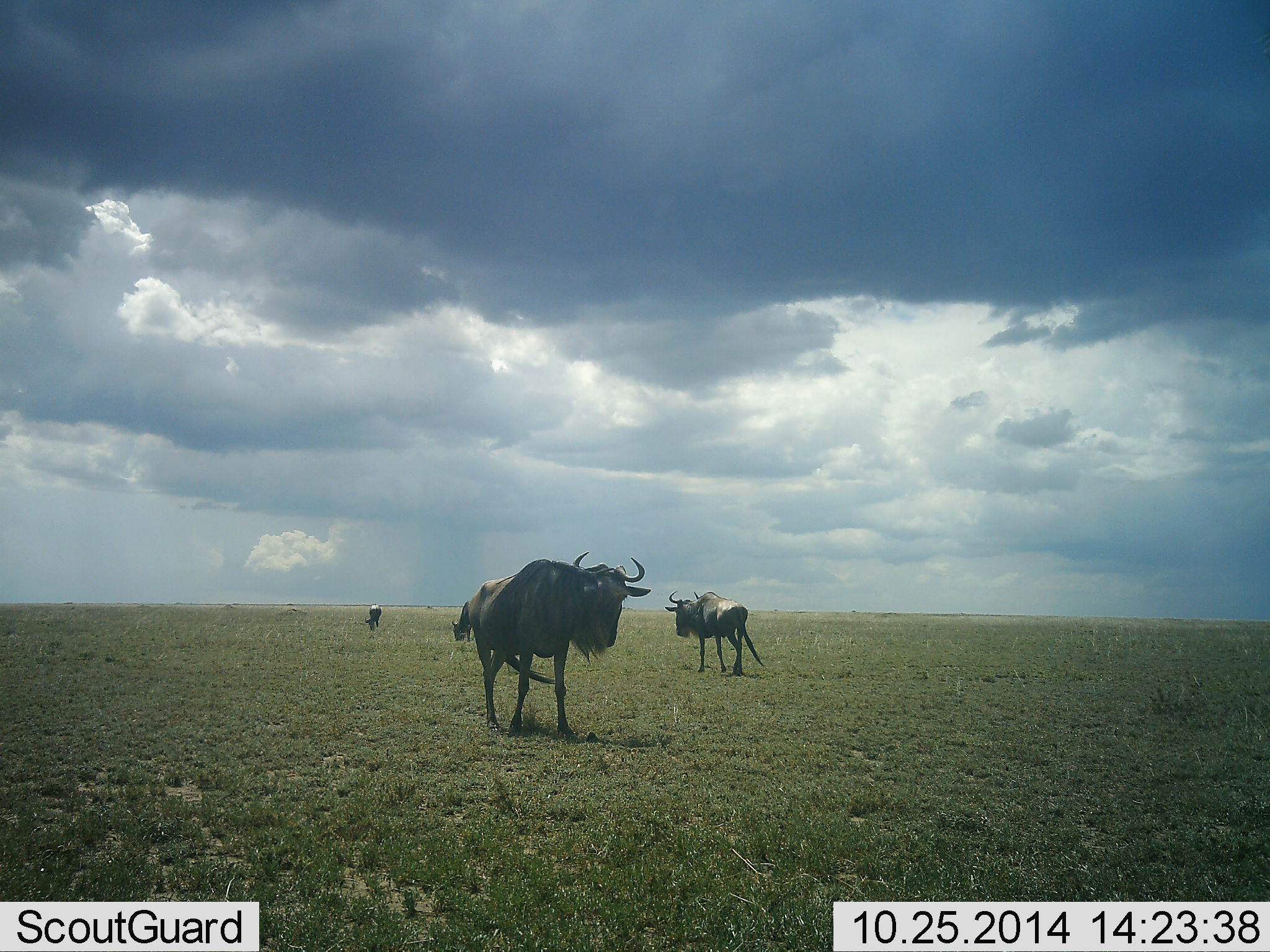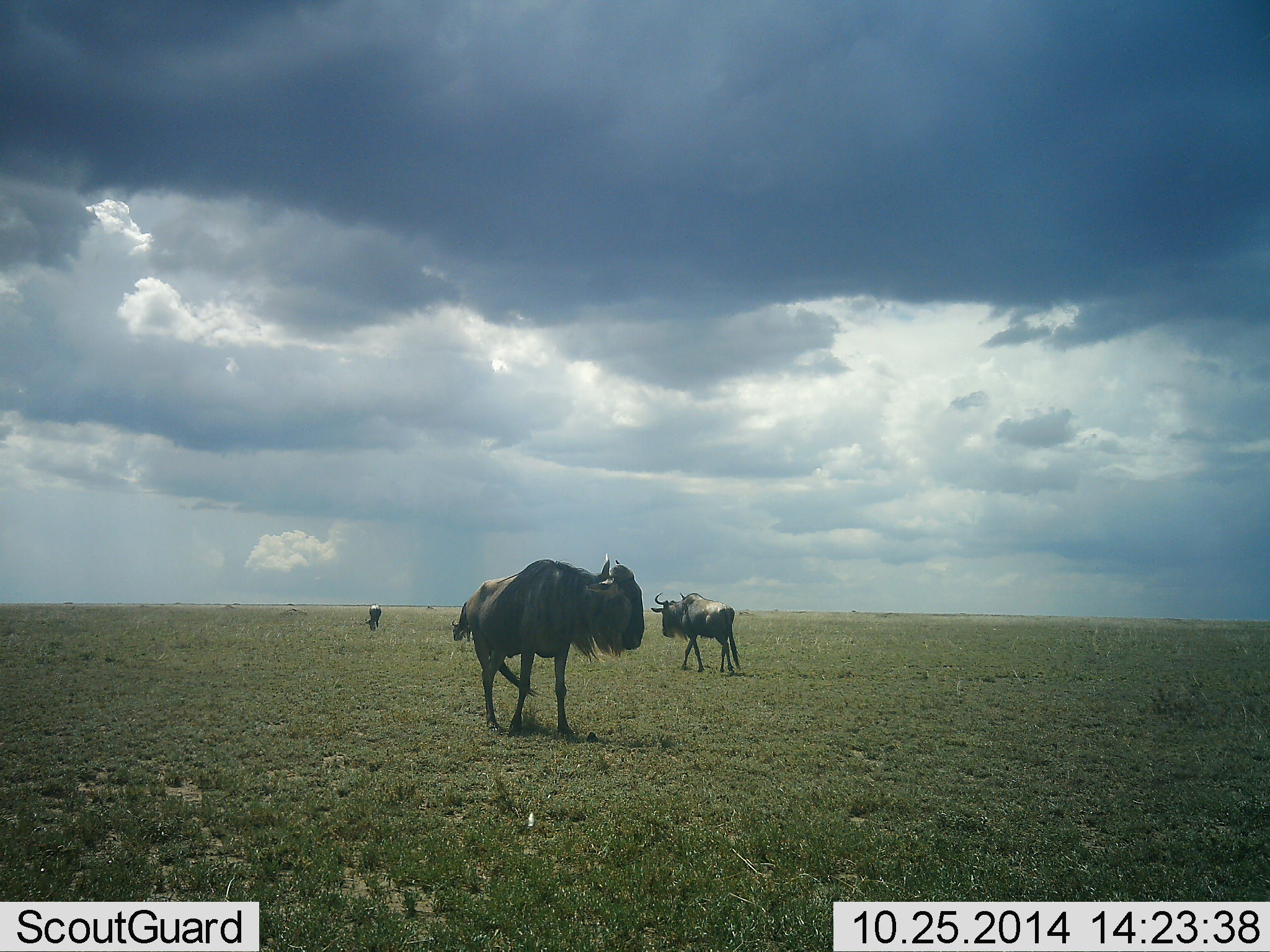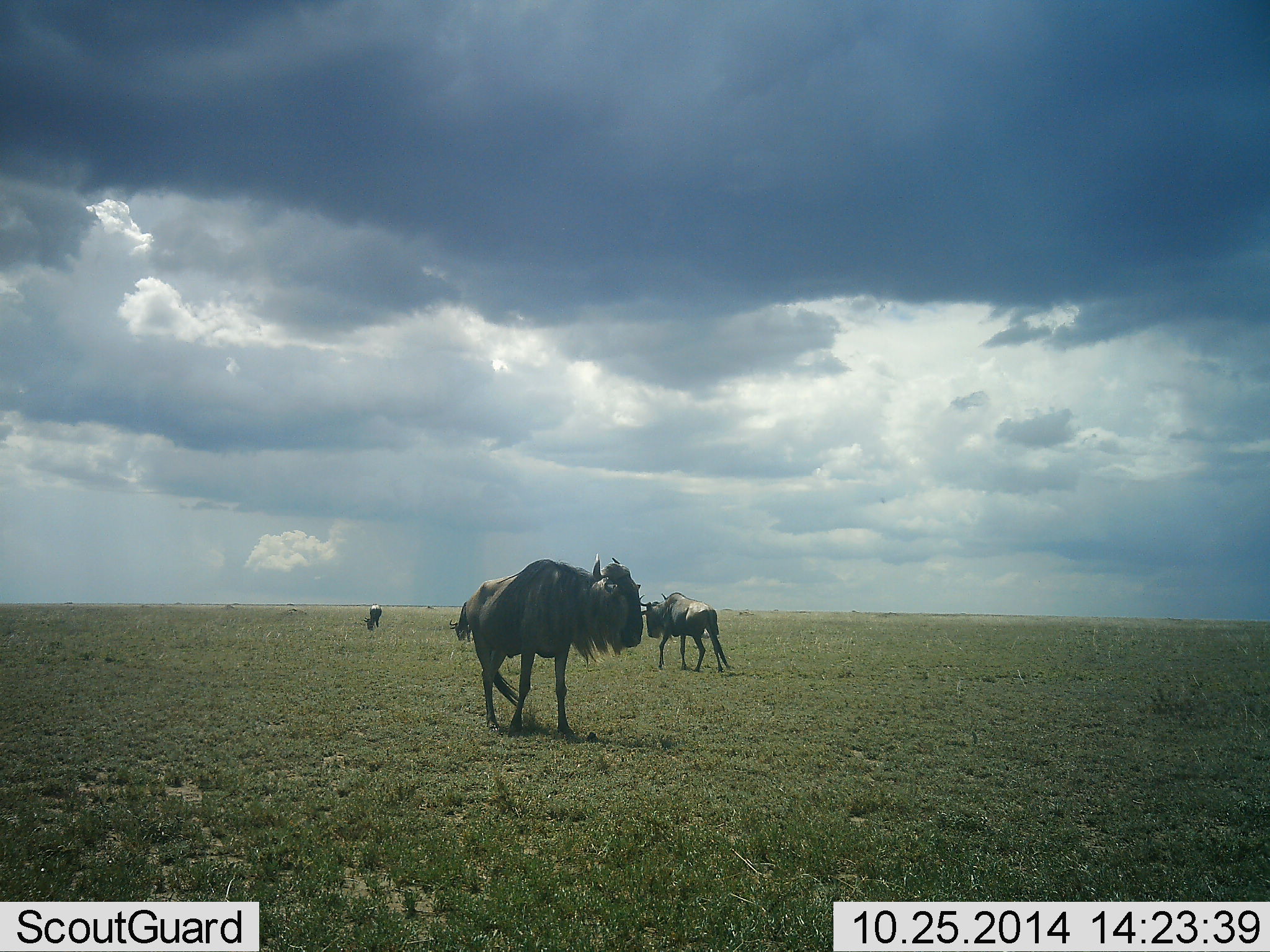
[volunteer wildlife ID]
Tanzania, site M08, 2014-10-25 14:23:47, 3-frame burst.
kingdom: Animalia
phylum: Chordata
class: Mammalia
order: Artiodactyla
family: Bovidae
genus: Connochaetes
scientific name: Connochaetes taurinus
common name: blue wildebeest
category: wildebeest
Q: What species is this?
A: Wildebeest (blue wildebeest) (Connochaetes taurinus).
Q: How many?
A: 4.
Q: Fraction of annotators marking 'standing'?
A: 90%.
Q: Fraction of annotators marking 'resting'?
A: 0%.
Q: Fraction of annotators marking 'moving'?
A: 50%.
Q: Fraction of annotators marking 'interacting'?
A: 10%.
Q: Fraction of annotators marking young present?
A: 0%.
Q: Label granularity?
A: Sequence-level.